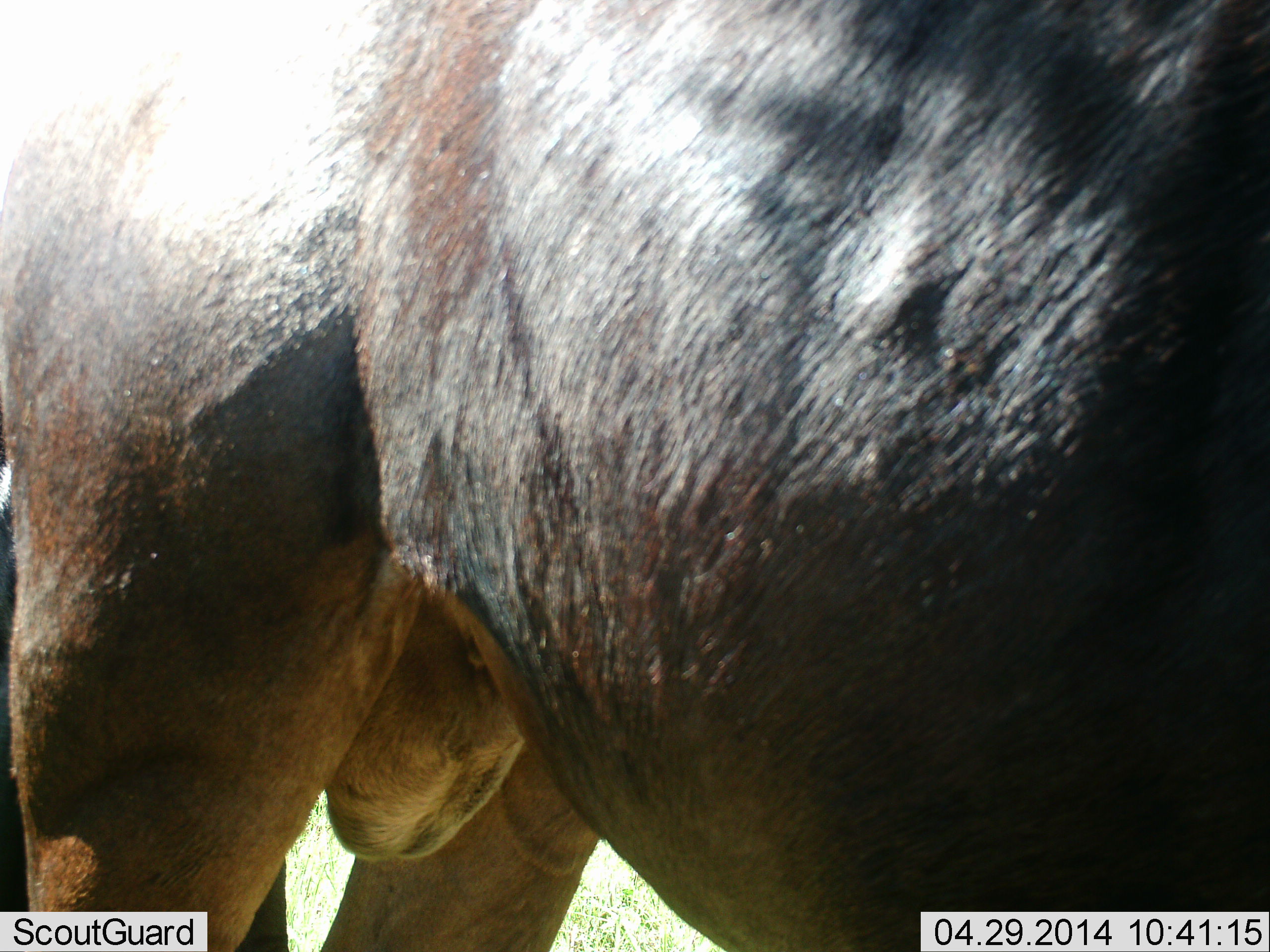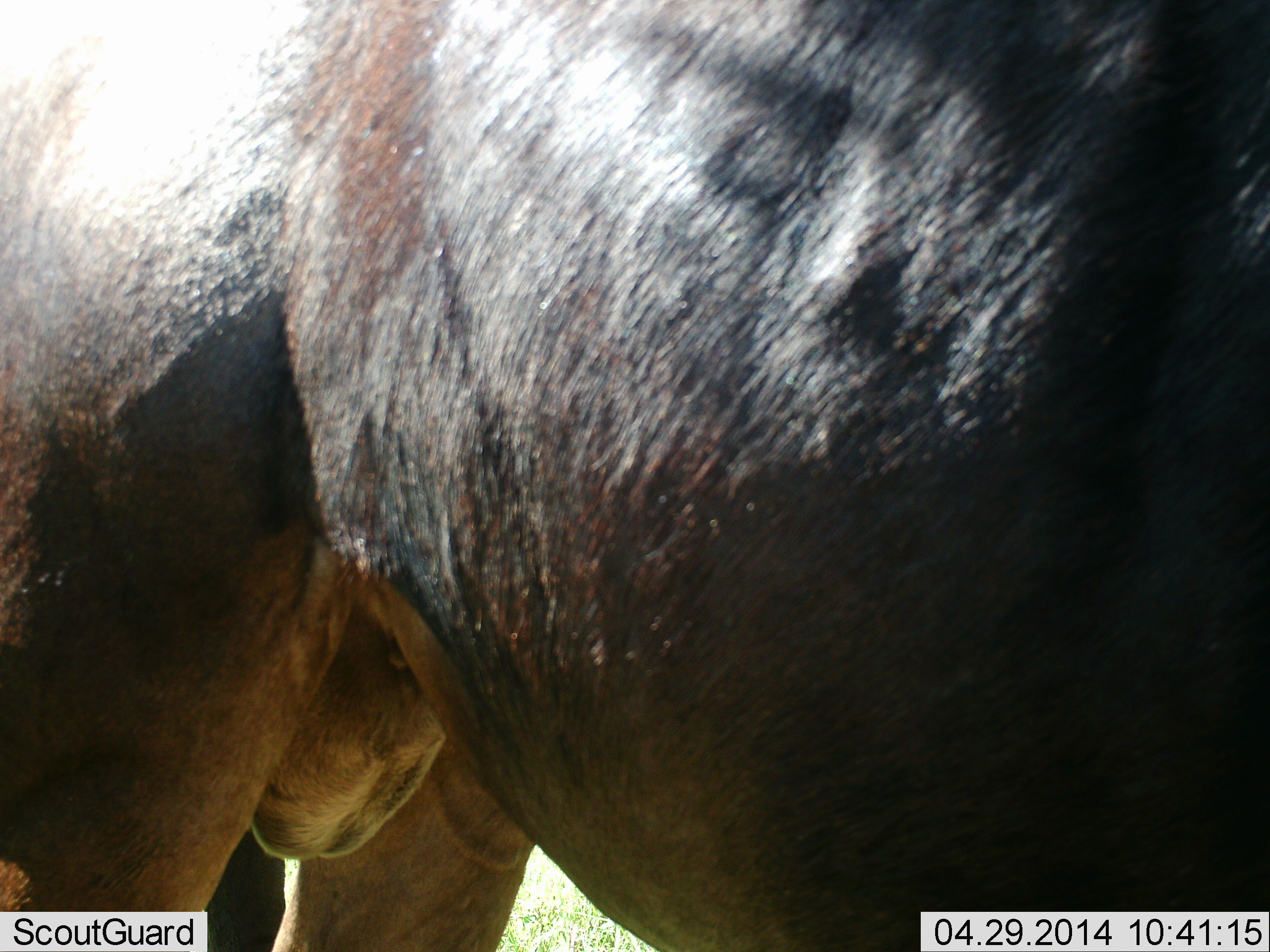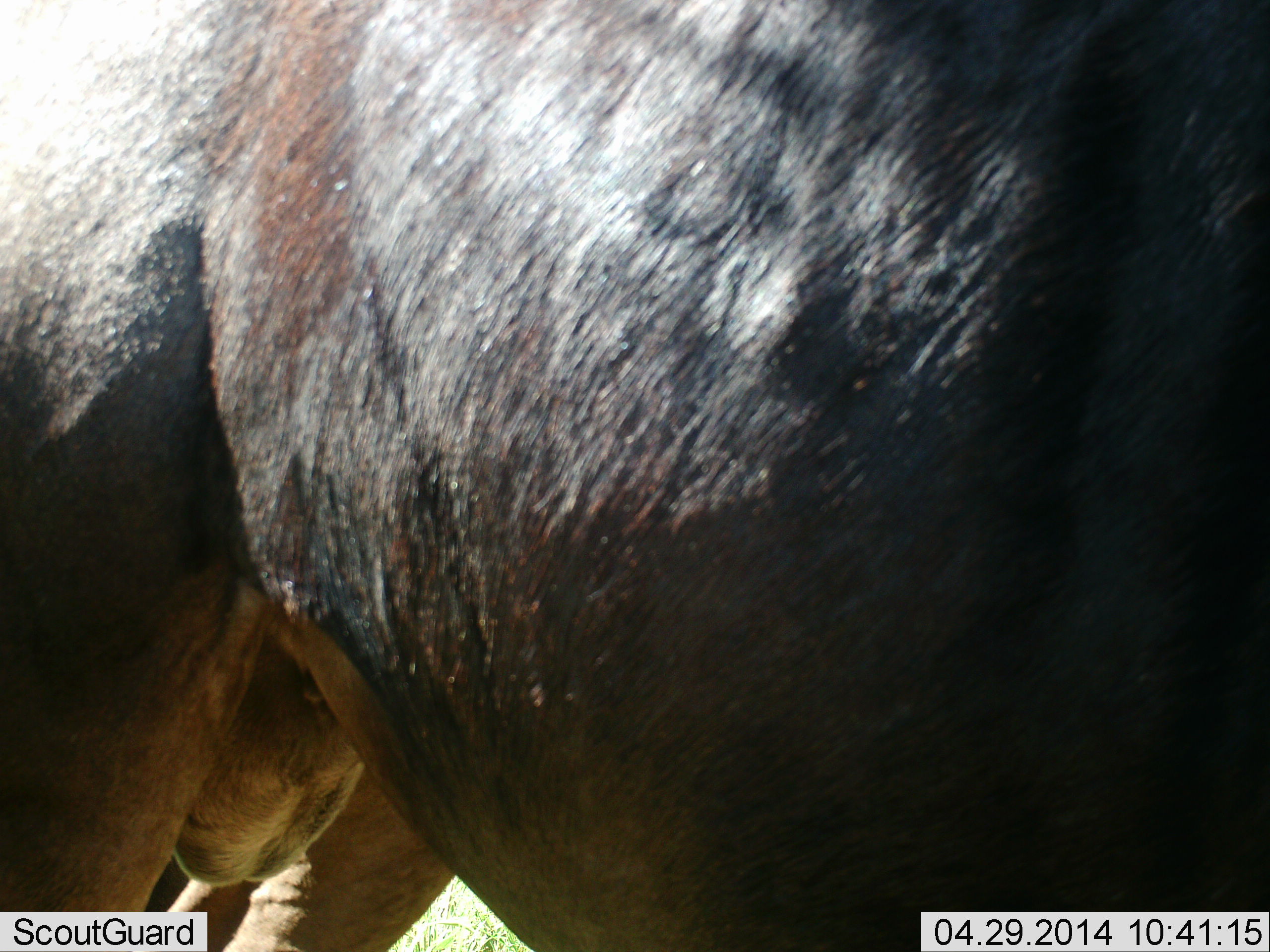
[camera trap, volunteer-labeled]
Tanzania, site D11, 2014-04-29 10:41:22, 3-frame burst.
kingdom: Animalia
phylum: Chordata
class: Mammalia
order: Artiodactyla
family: Bovidae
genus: Connochaetes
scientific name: Connochaetes taurinus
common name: blue wildebeest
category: wildebeest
Wildebeest (blue wildebeest) (Connochaetes taurinus), count 1. Behavior (volunteer vote fractions): standing 90%, resting 0%, moving 10%, interacting 10%. Young present (vote fraction): 0%. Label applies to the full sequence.